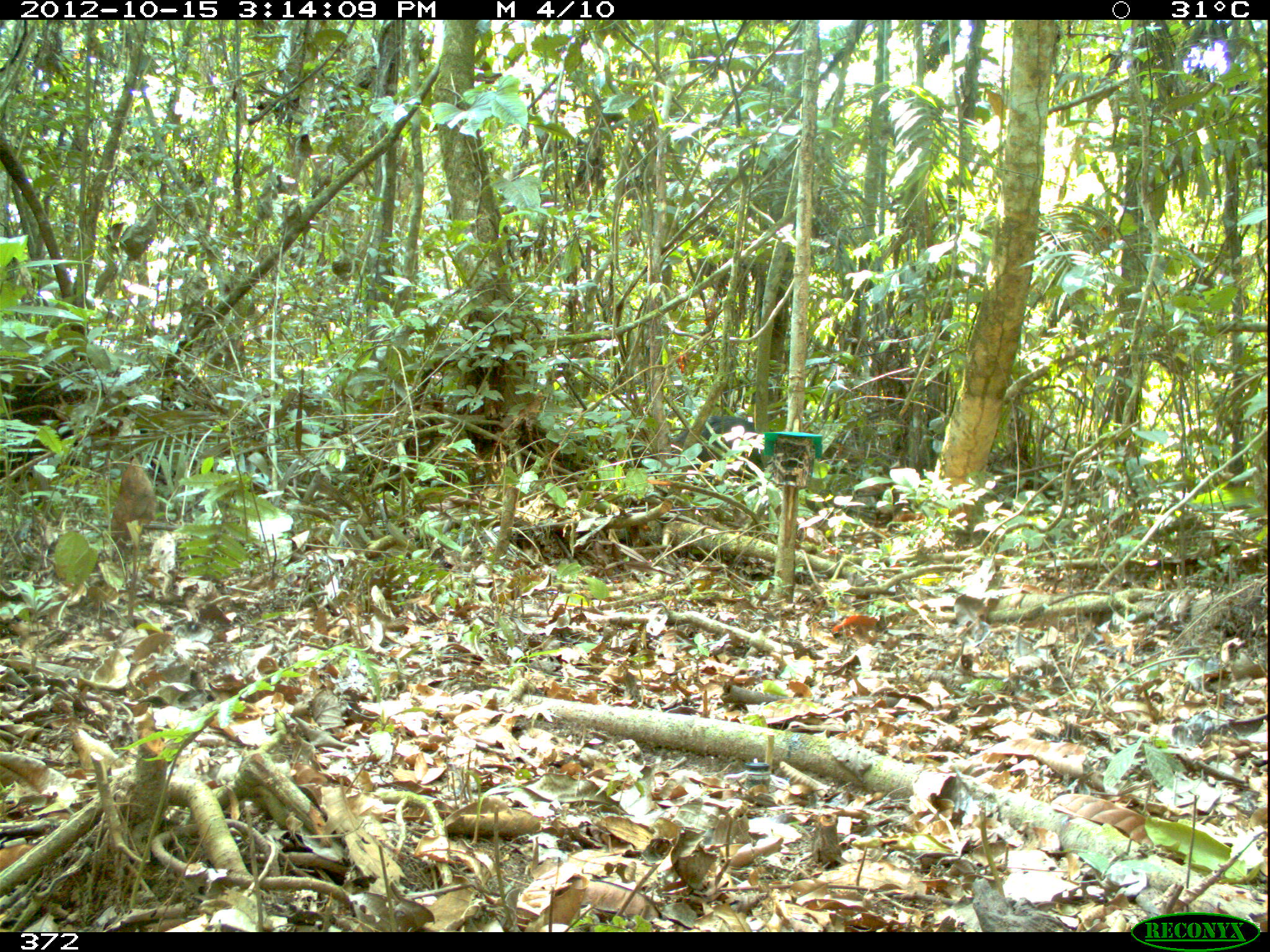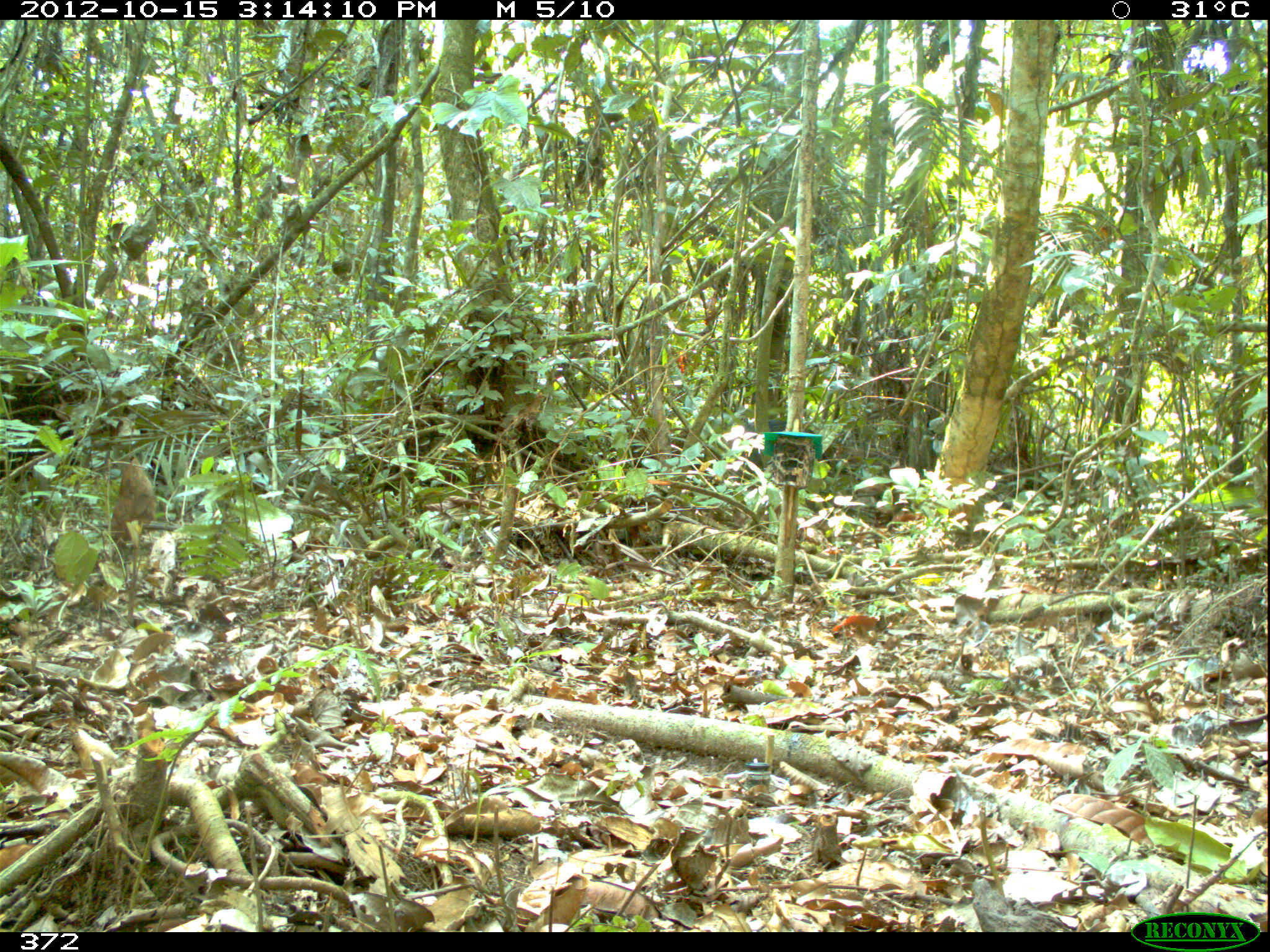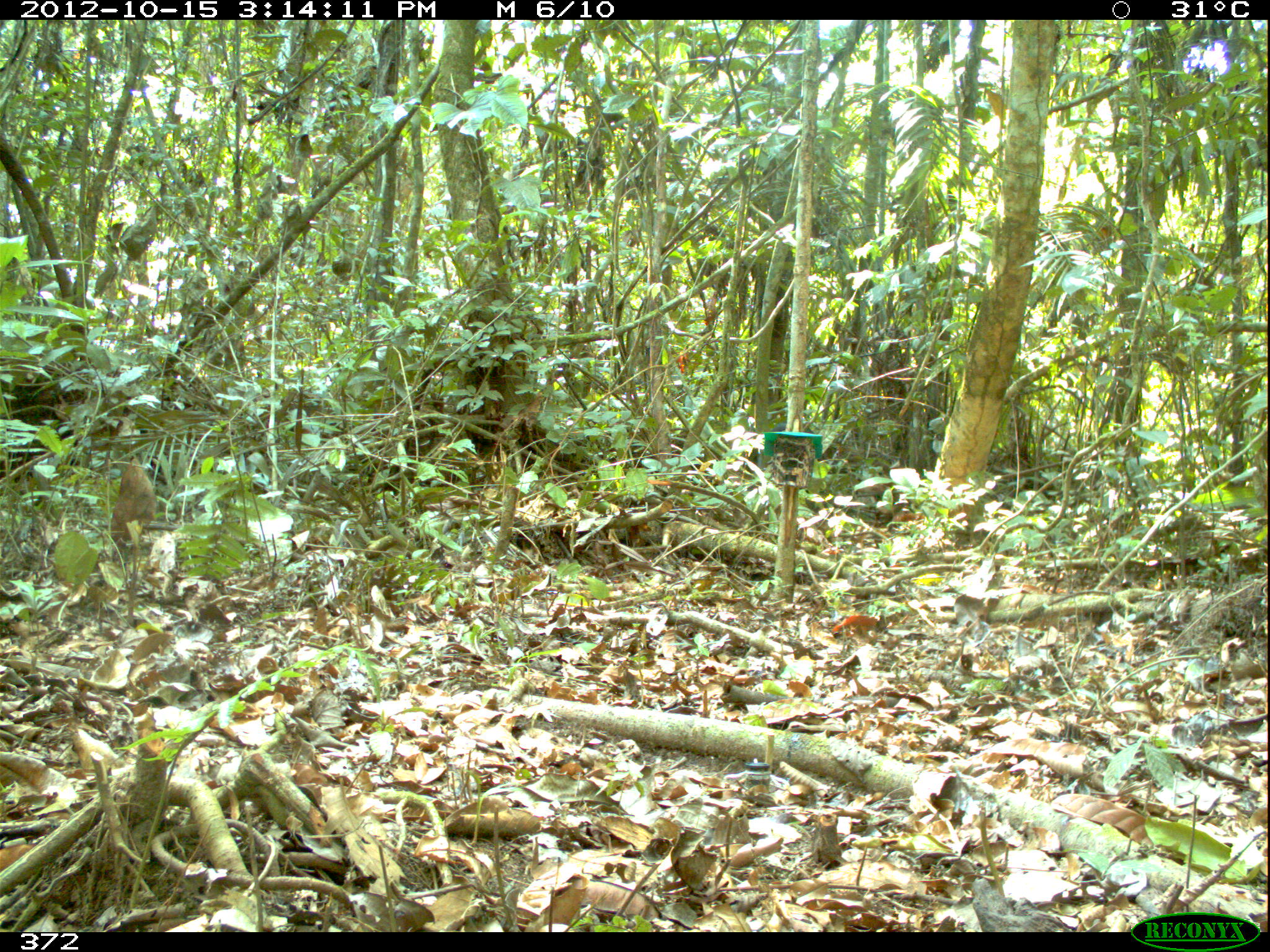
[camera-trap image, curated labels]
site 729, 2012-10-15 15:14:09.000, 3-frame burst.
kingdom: Animalia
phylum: Chordata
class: Mammalia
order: Artiodactyla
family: Tayassuidae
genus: Tayassu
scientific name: Tayassu pecari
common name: white-lipped peccary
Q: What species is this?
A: Tayassu pecari (white-lipped peccary).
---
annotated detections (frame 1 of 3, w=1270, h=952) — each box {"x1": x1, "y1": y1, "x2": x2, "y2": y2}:
tayassu pecari: {"x1": 669, "y1": 412, "x2": 763, "y2": 484}